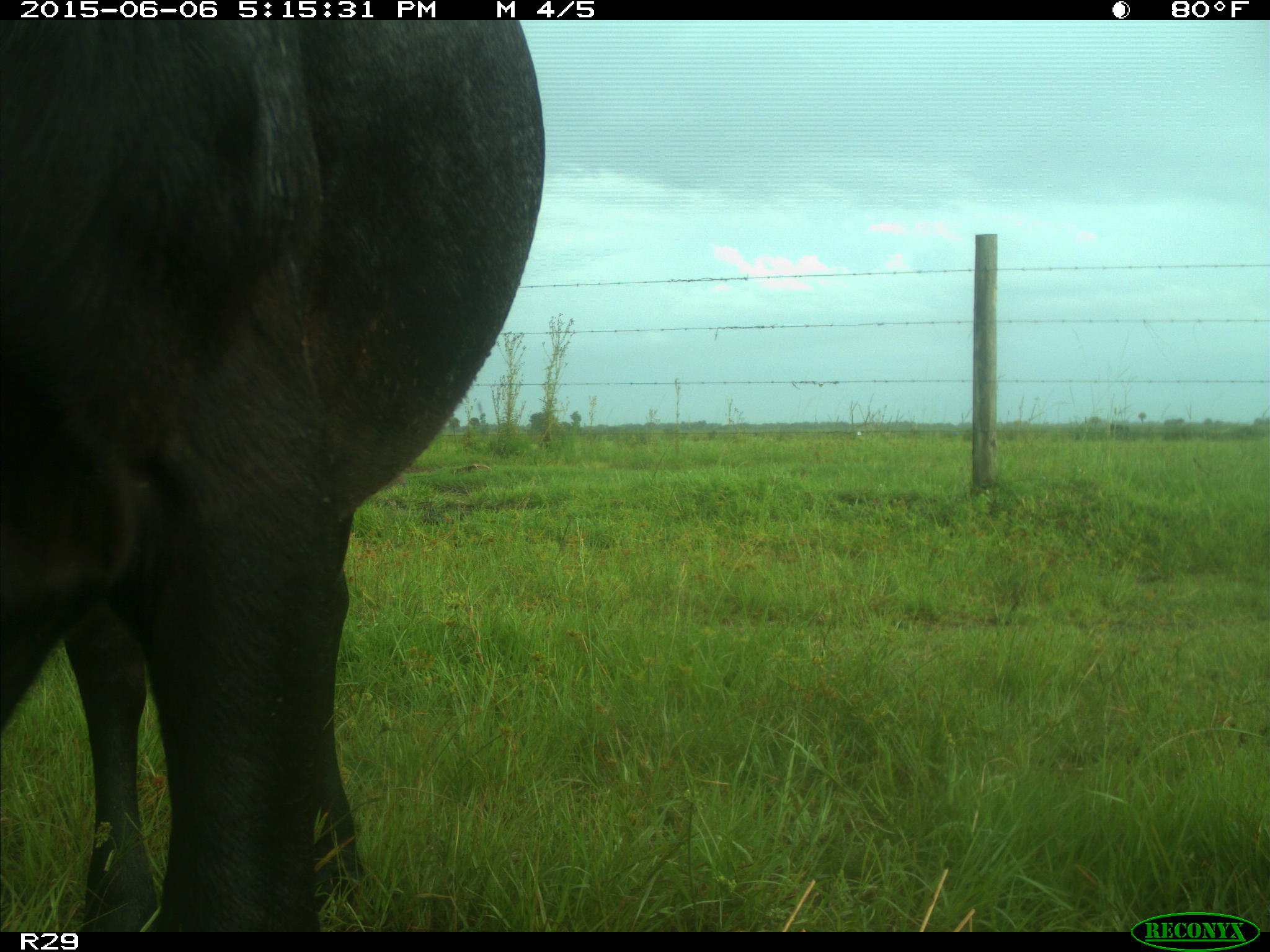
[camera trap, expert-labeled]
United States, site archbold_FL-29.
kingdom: Animalia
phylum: Chordata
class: Mammalia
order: Artiodactyla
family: Bovidae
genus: Bos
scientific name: Bos taurus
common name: domestic cow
Bos taurus (domestic cow).